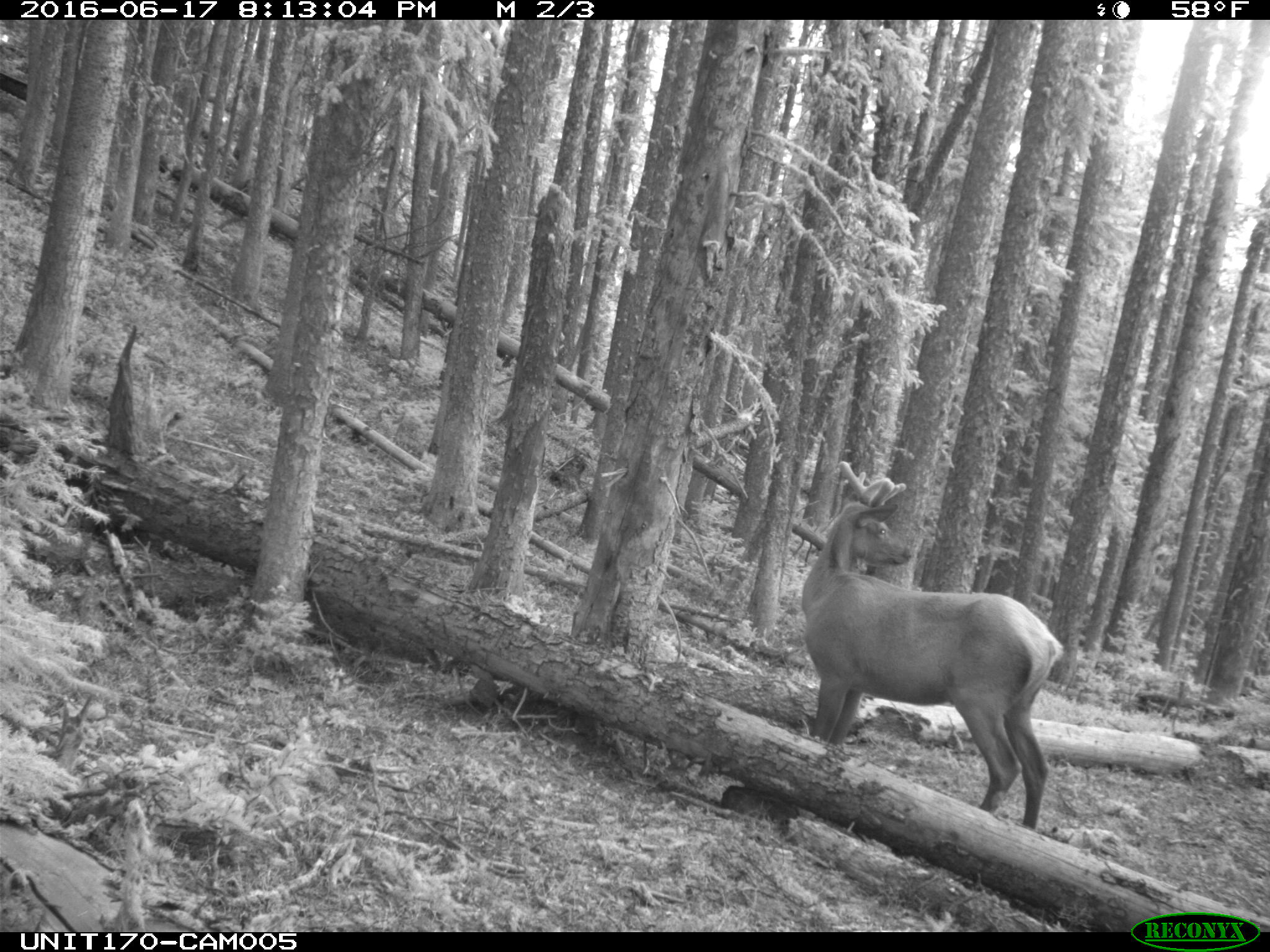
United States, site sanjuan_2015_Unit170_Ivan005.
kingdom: Animalia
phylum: Chordata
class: Mammalia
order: Artiodactyla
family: Cervidae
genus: Cervus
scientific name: Cervus elaphus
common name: red deer